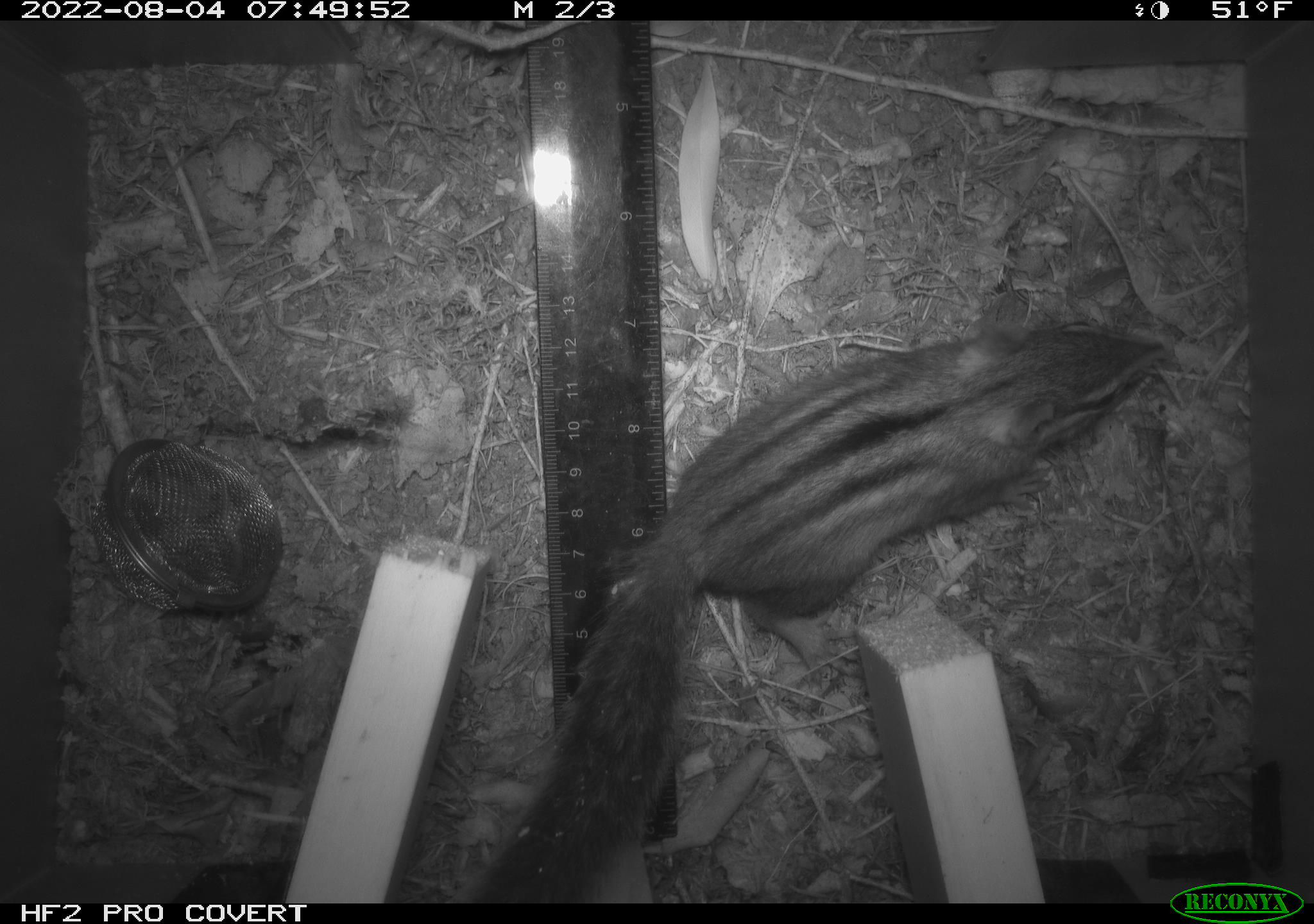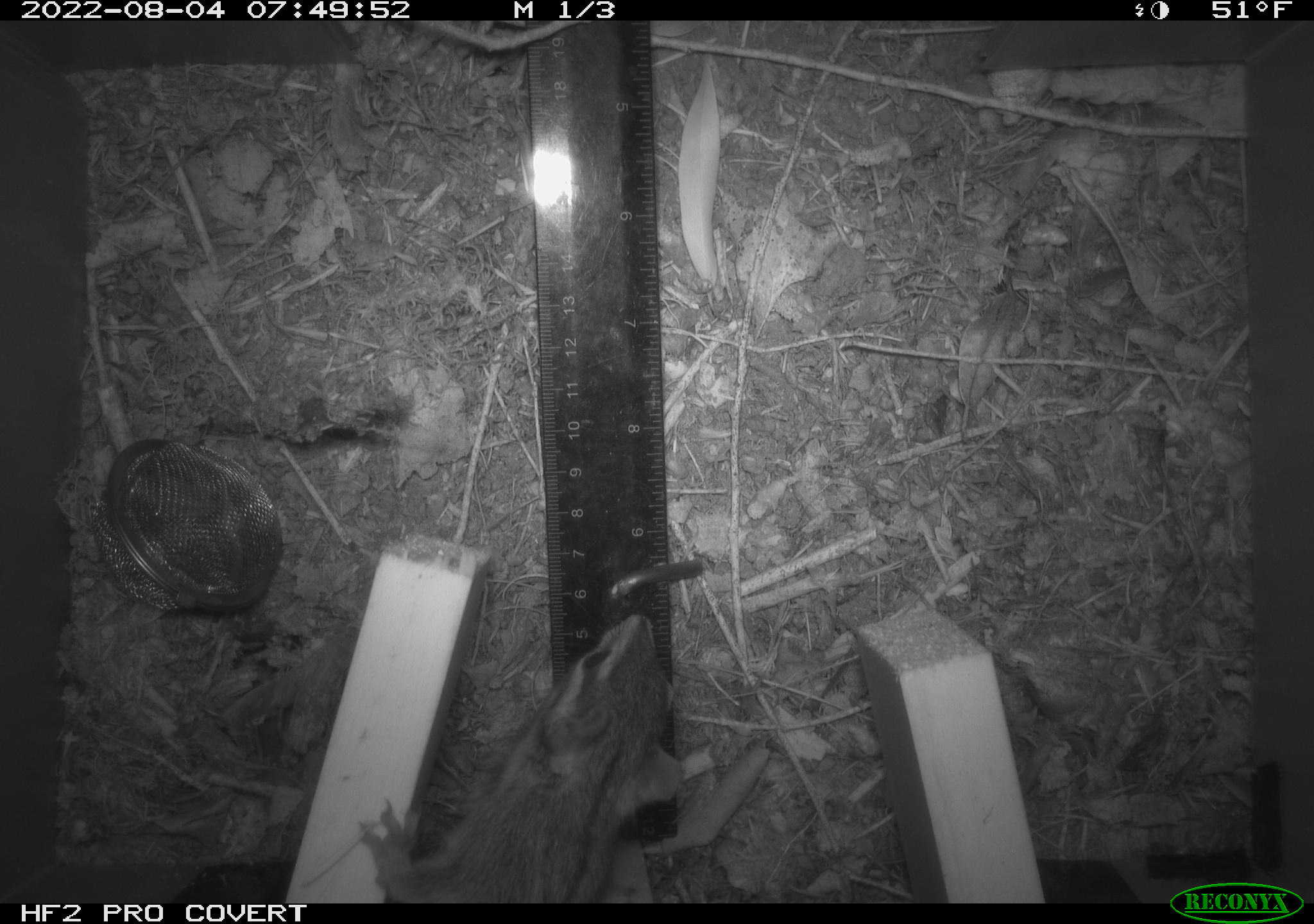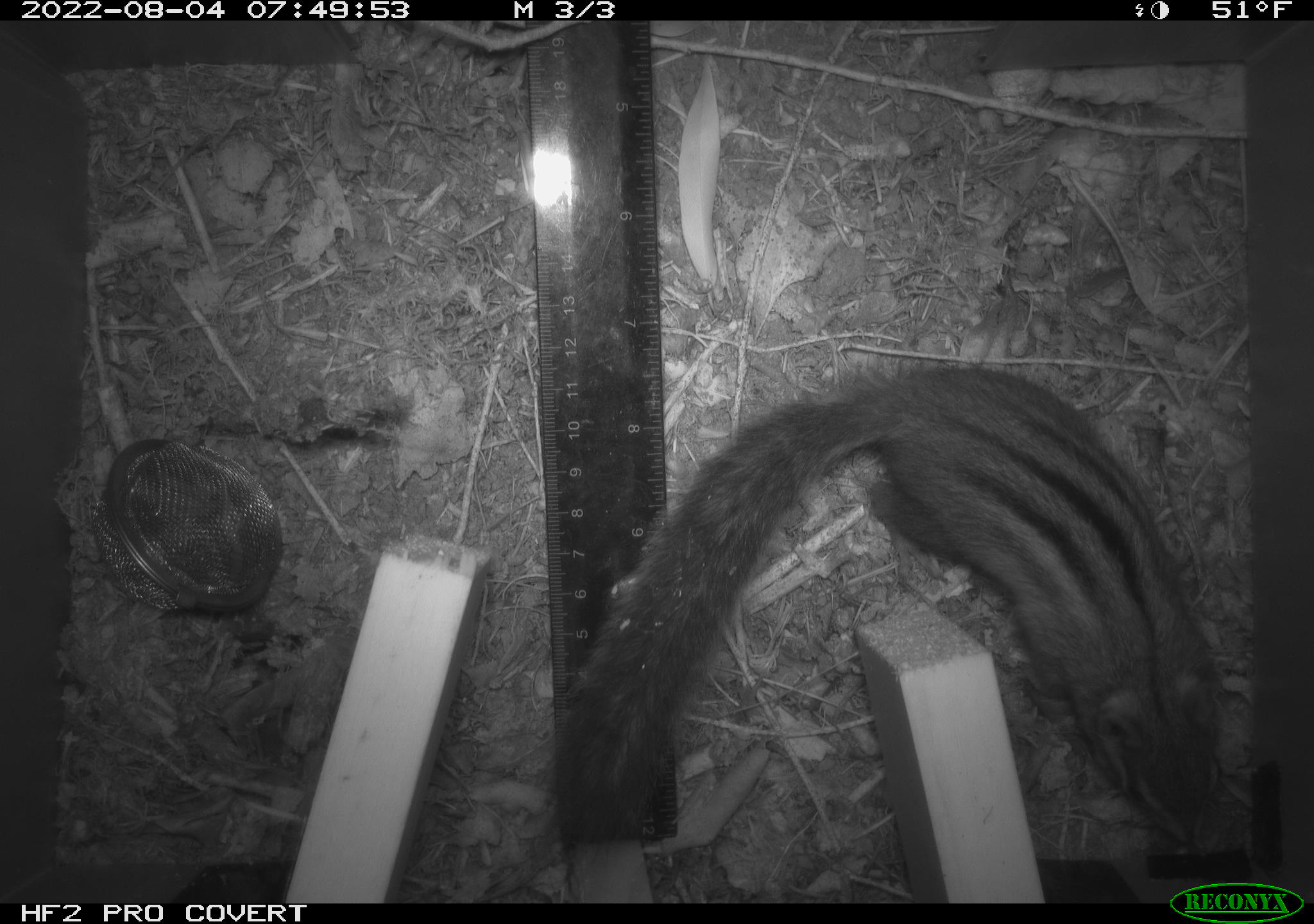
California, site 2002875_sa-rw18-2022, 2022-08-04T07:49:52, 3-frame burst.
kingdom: Animalia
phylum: Chordata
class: Mammalia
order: Rodentia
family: Sciuridae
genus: Neotamias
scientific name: Neotamias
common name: western chipmunks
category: neotamias species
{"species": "neotamias species (western chipmunks) (Neotamias)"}